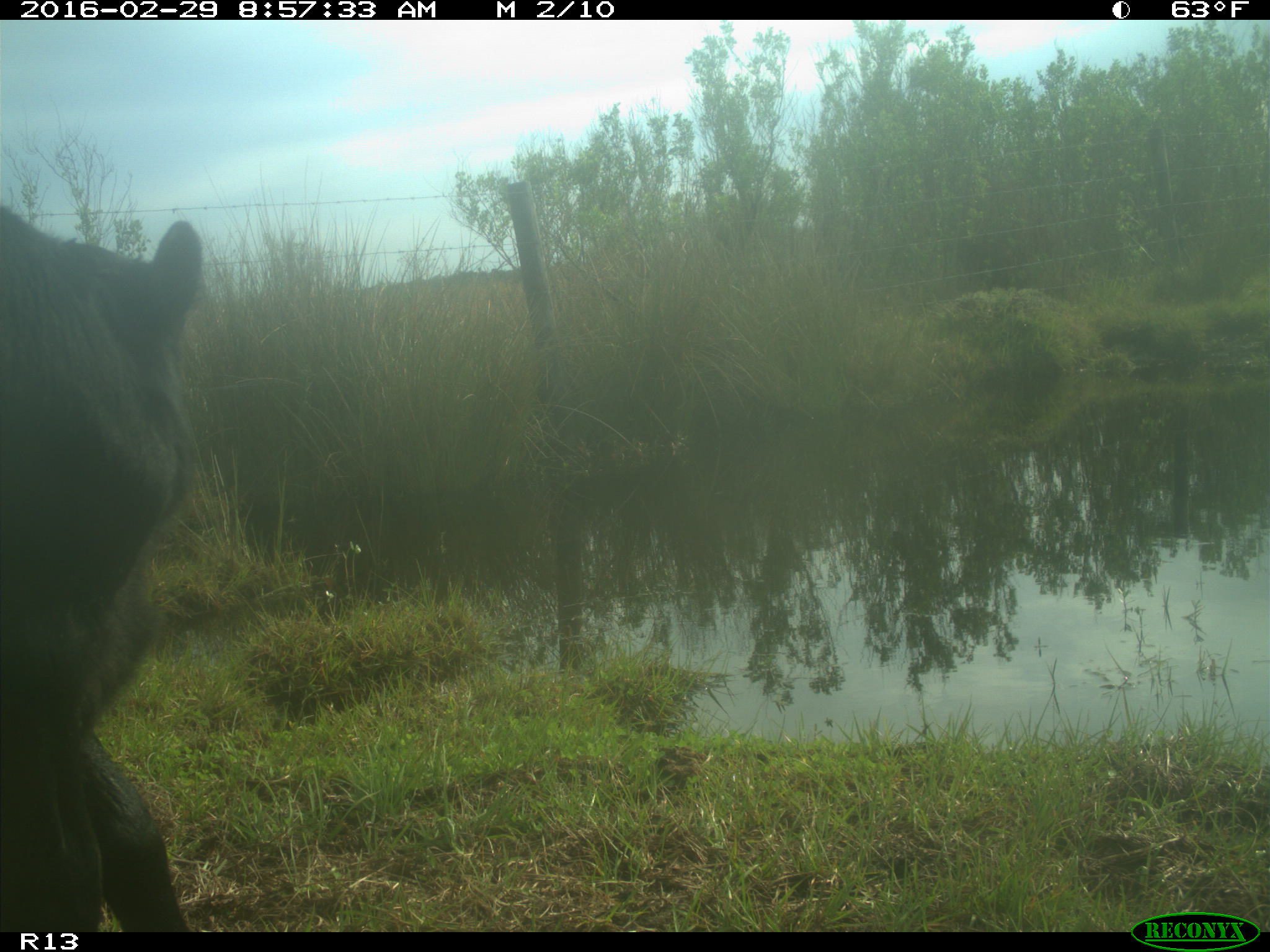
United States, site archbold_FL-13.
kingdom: Animalia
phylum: Chordata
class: Mammalia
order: Artiodactyla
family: Bovidae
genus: Bos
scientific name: Bos taurus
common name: domestic cow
Bos taurus (domestic cow).